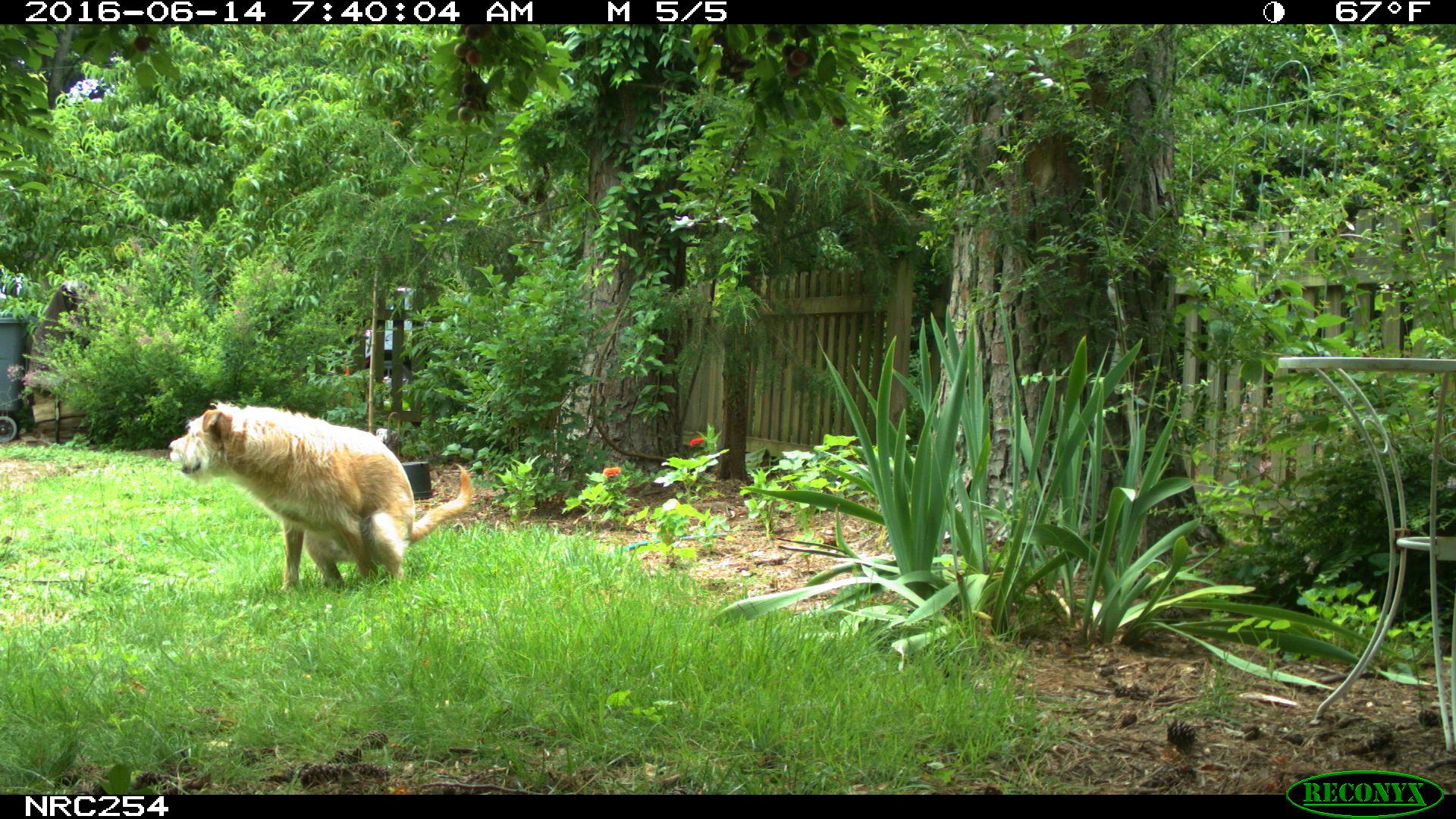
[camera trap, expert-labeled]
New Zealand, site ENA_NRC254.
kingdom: Animalia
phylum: Chordata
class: Mammalia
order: Carnivora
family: Canidae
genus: Canis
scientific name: Canis familiaris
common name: domestic dog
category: dog